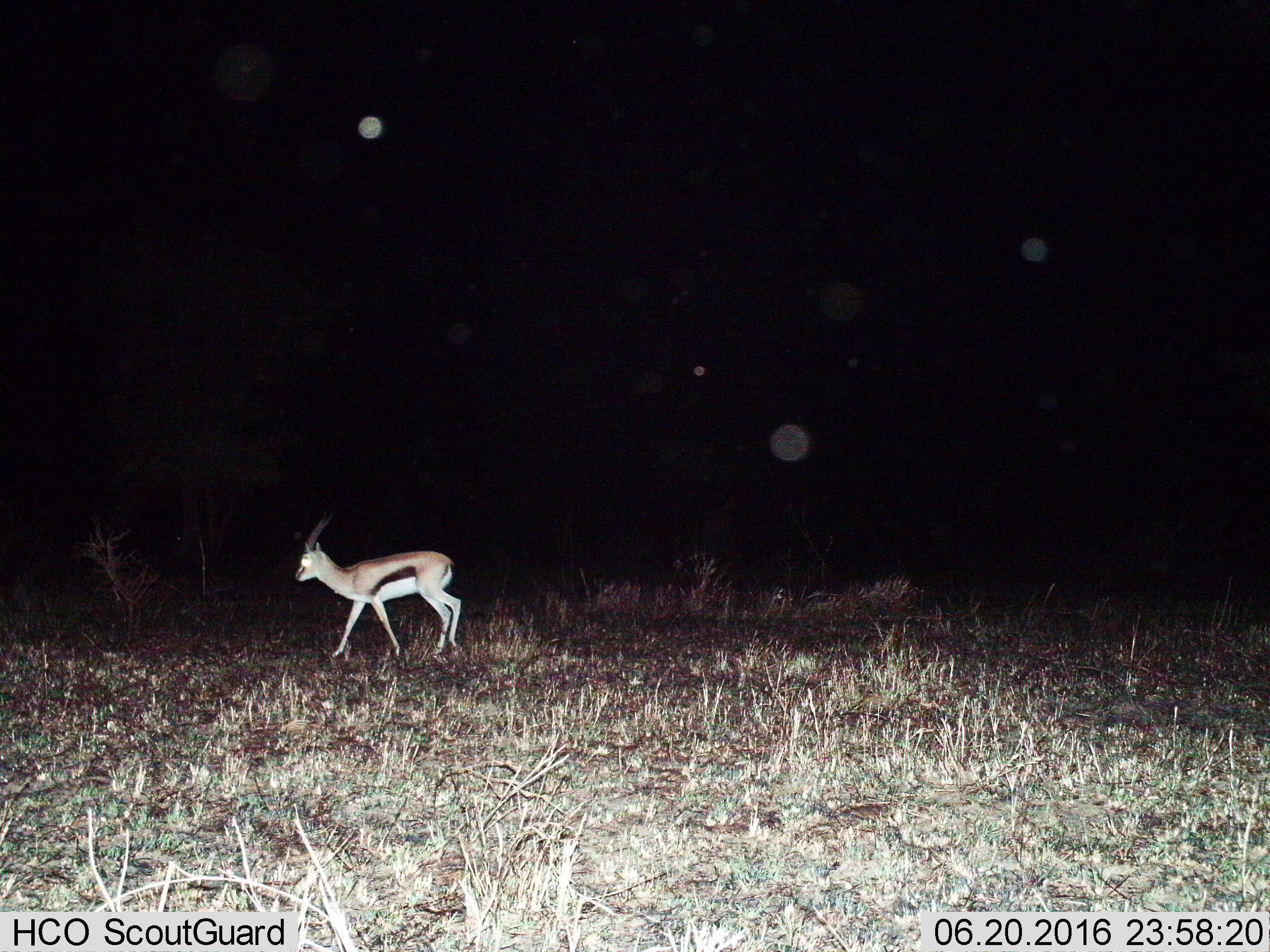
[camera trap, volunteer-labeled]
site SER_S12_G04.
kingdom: Animalia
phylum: Chordata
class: Mammalia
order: Artiodactyla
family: Bovidae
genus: Eudorcas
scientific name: Eudorcas thomsonii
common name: thomson's gazelle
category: gazellethomsons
Gazellethomsons (thomson's gazelle) (Eudorcas thomsonii), count 1. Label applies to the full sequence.